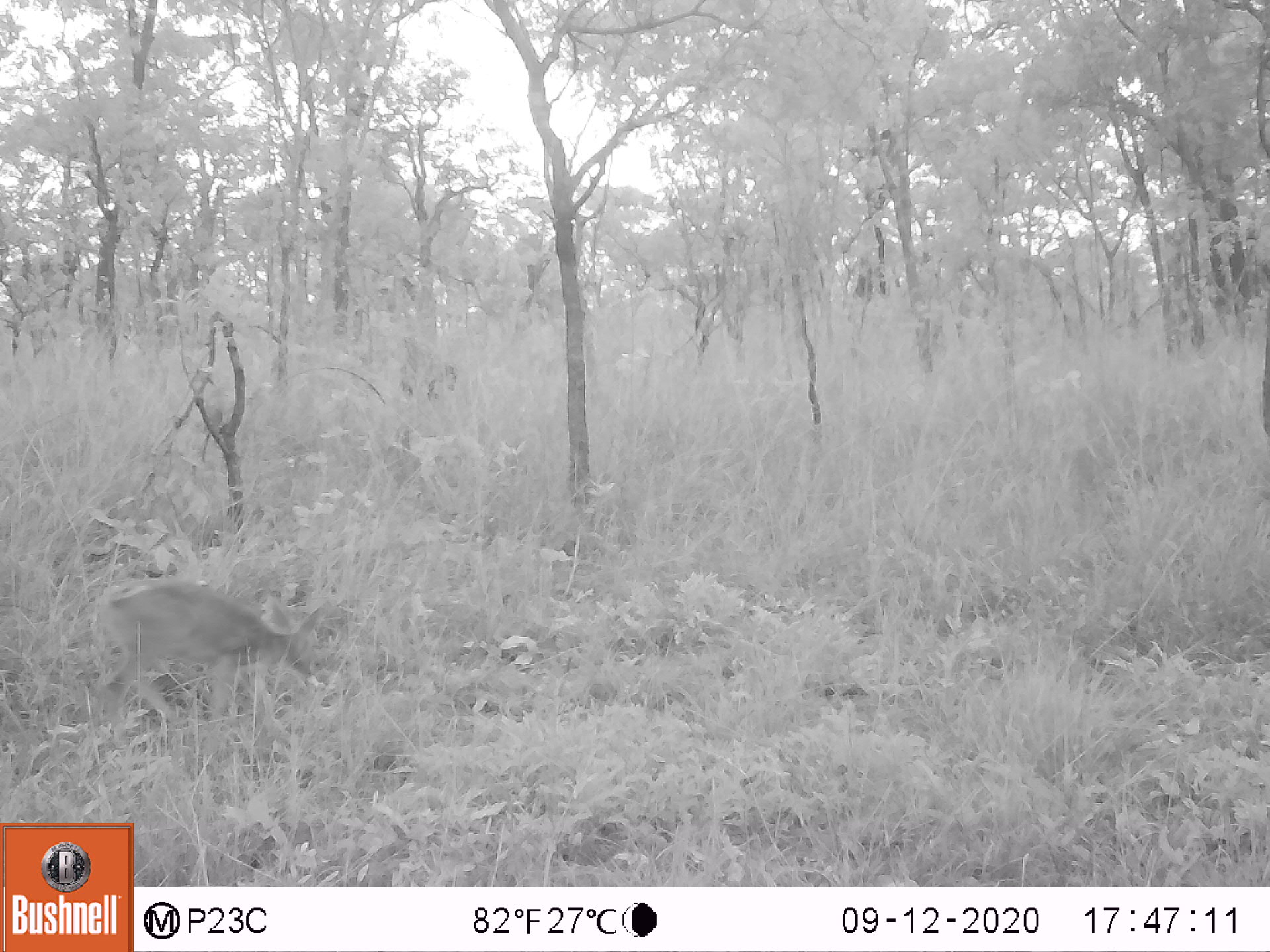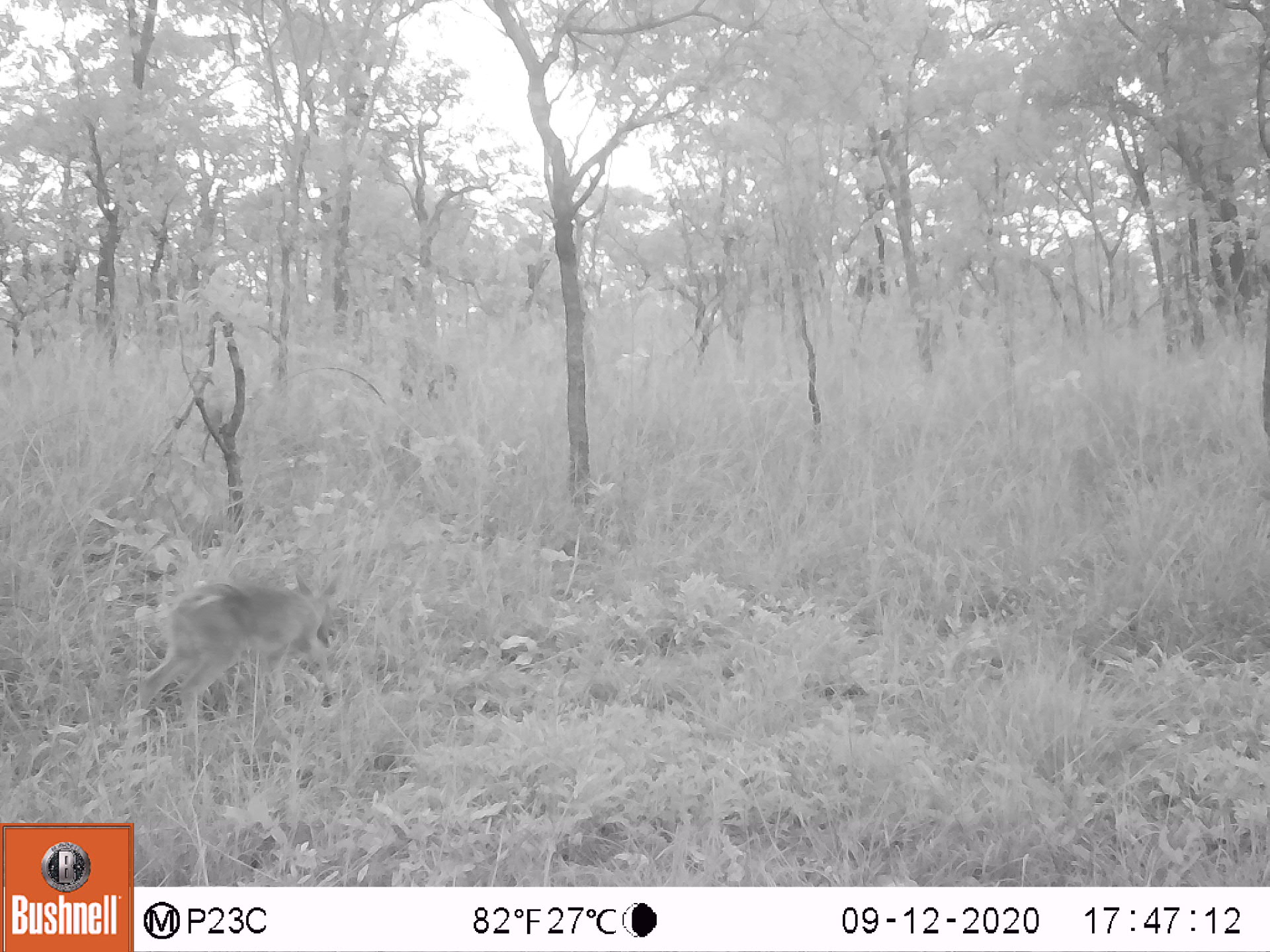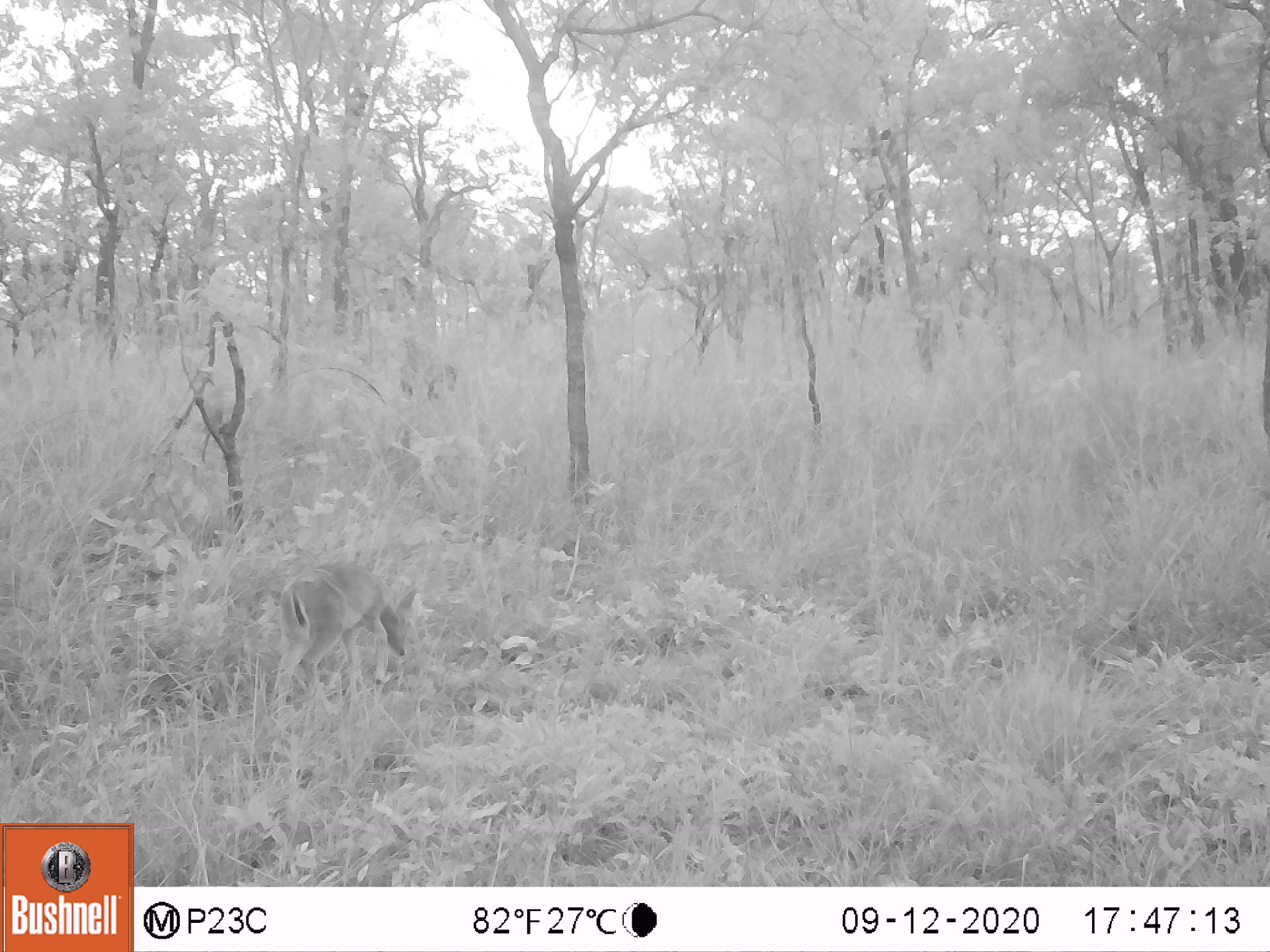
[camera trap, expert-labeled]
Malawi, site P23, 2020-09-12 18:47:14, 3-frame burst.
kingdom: Animalia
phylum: Chordata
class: Mammalia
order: Artiodactyla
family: Bovidae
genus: Sylvicapra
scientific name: Sylvicapra grimmia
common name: common duiker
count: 1